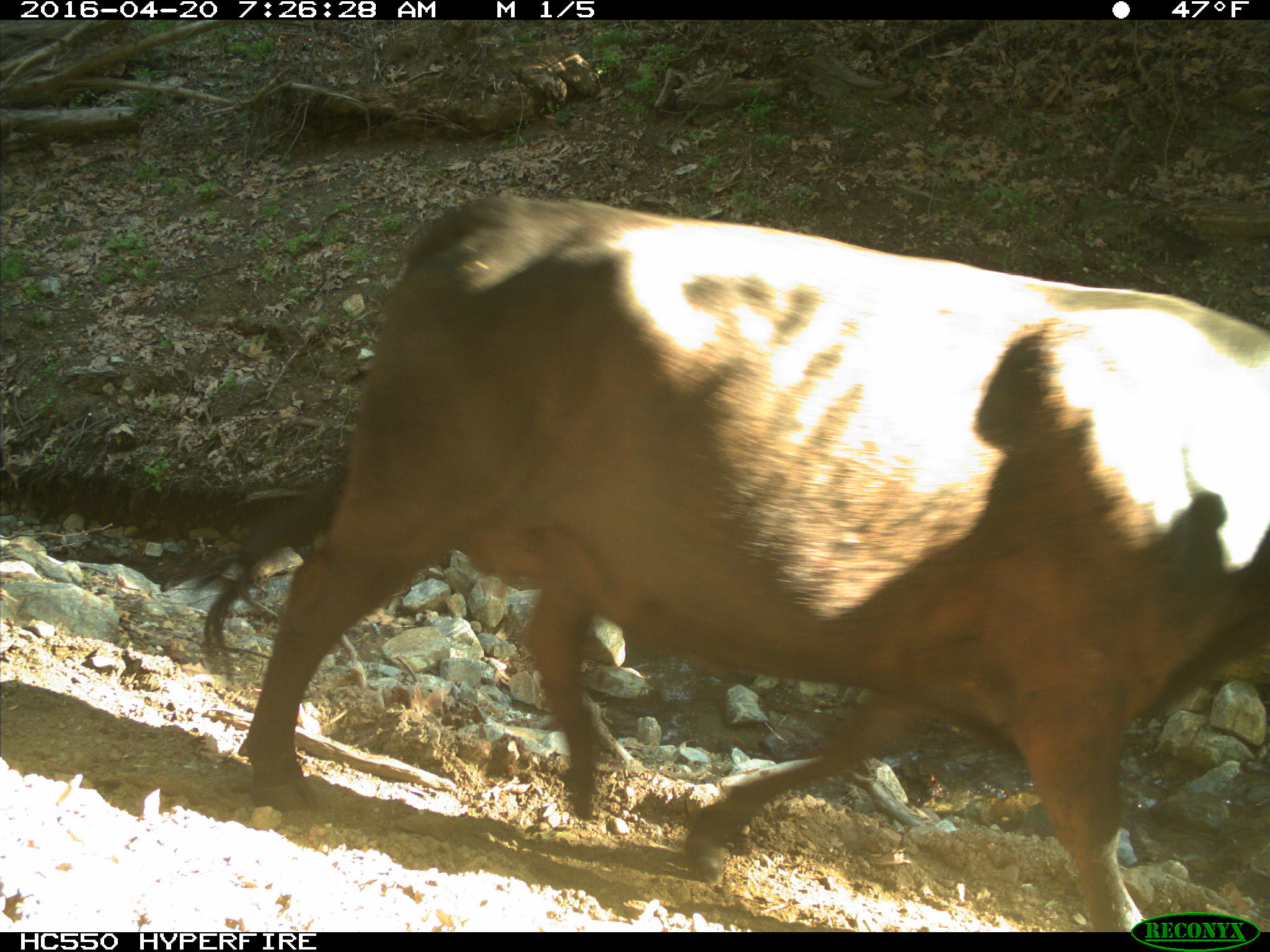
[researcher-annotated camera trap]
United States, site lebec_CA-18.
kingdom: Animalia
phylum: Chordata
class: Mammalia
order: Artiodactyla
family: Bovidae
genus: Bos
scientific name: Bos taurus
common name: domestic cow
Bos taurus (domestic cow).